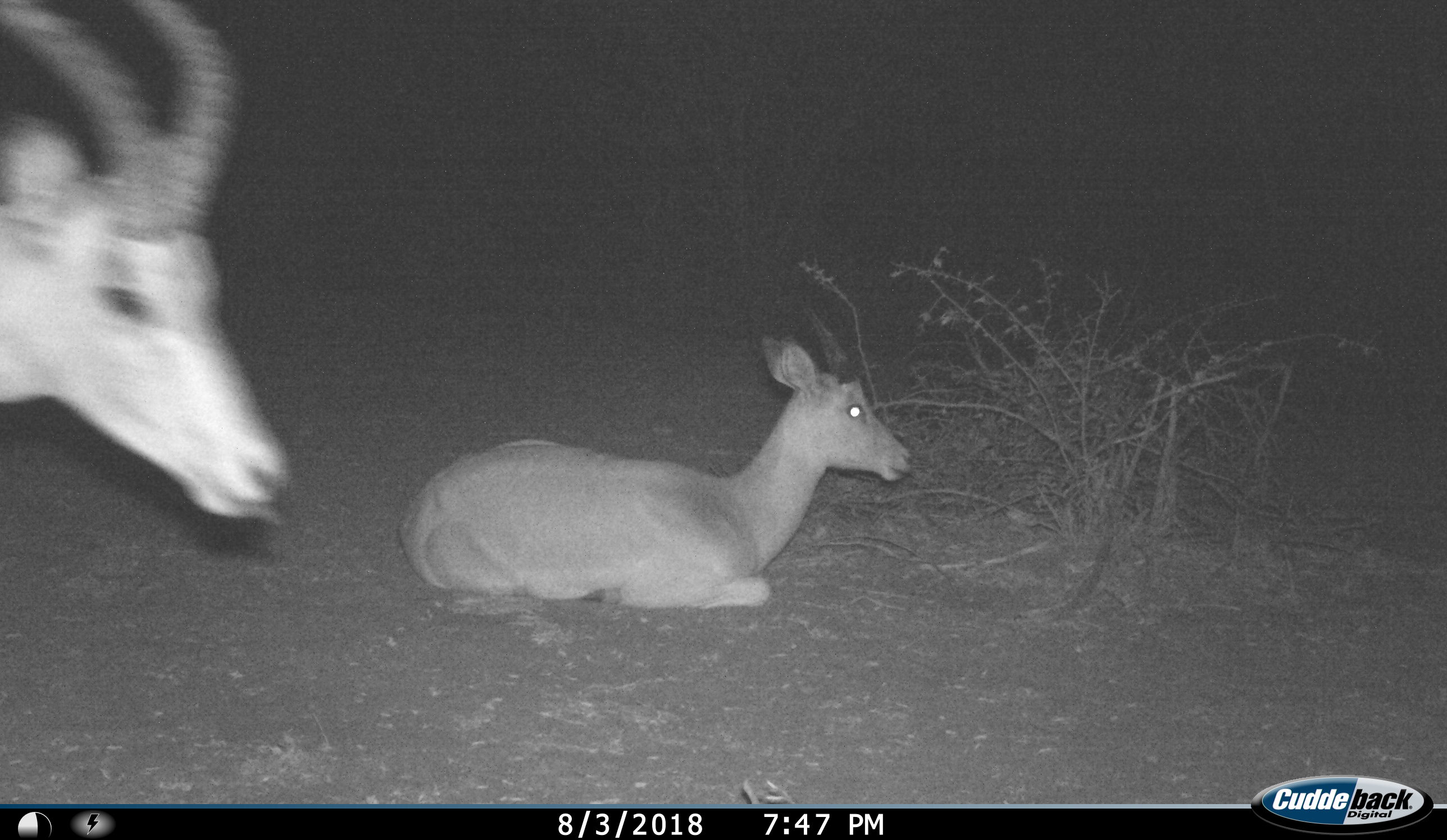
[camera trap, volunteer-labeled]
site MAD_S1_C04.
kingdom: Animalia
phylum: Chordata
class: Mammalia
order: Artiodactyla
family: Bovidae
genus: Aepyceros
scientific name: Aepyceros melampus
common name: impala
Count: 2.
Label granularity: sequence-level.